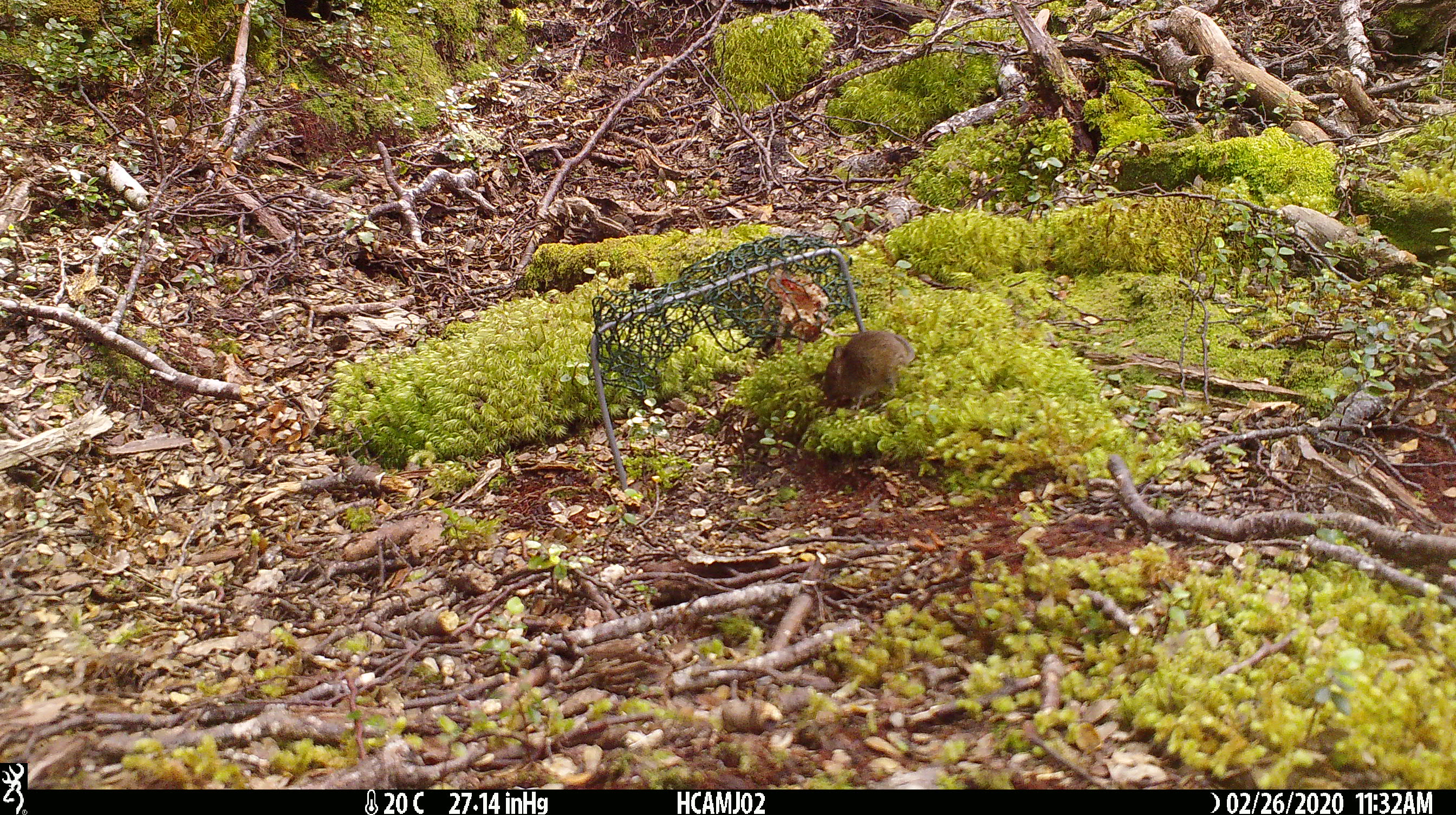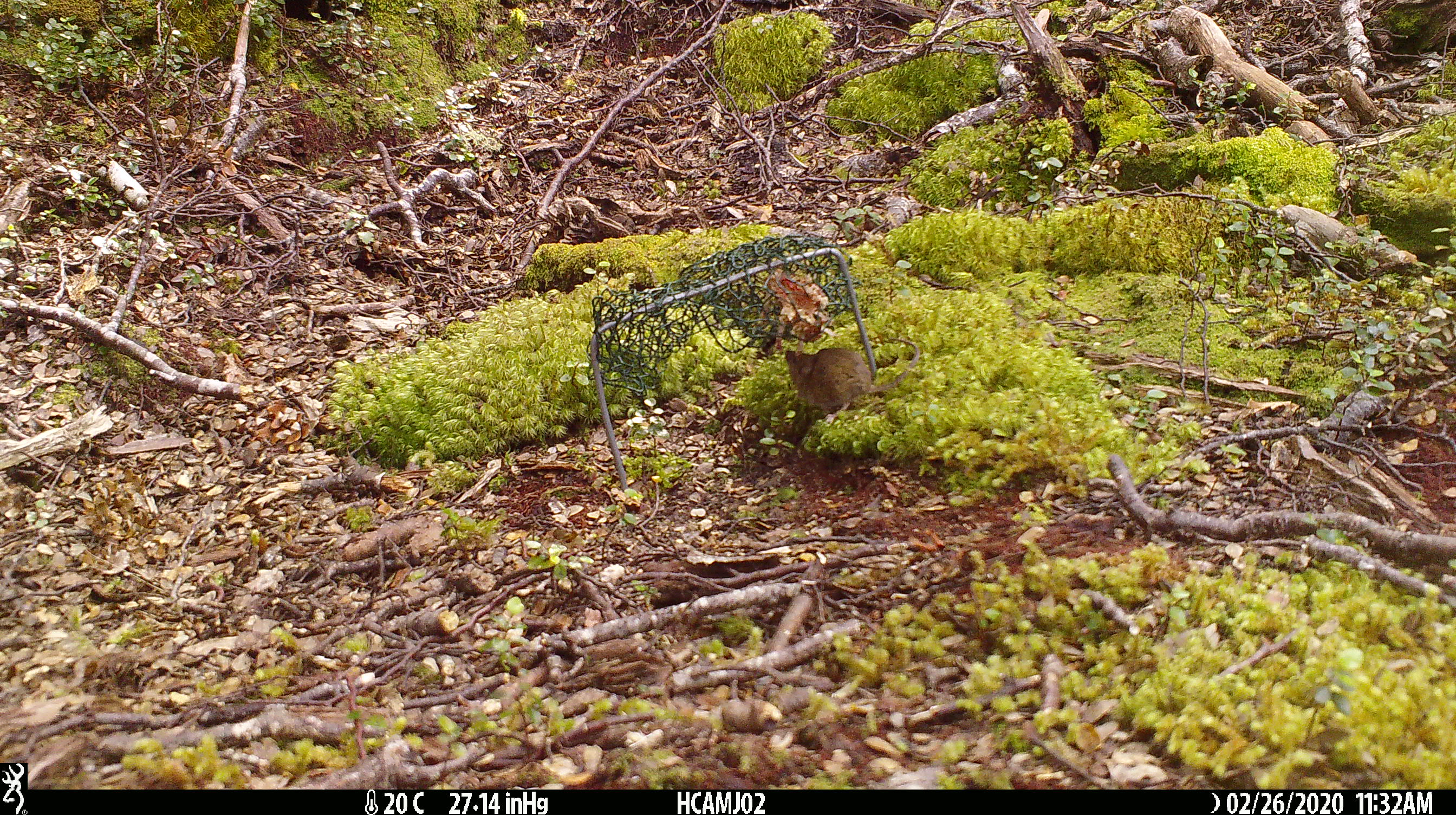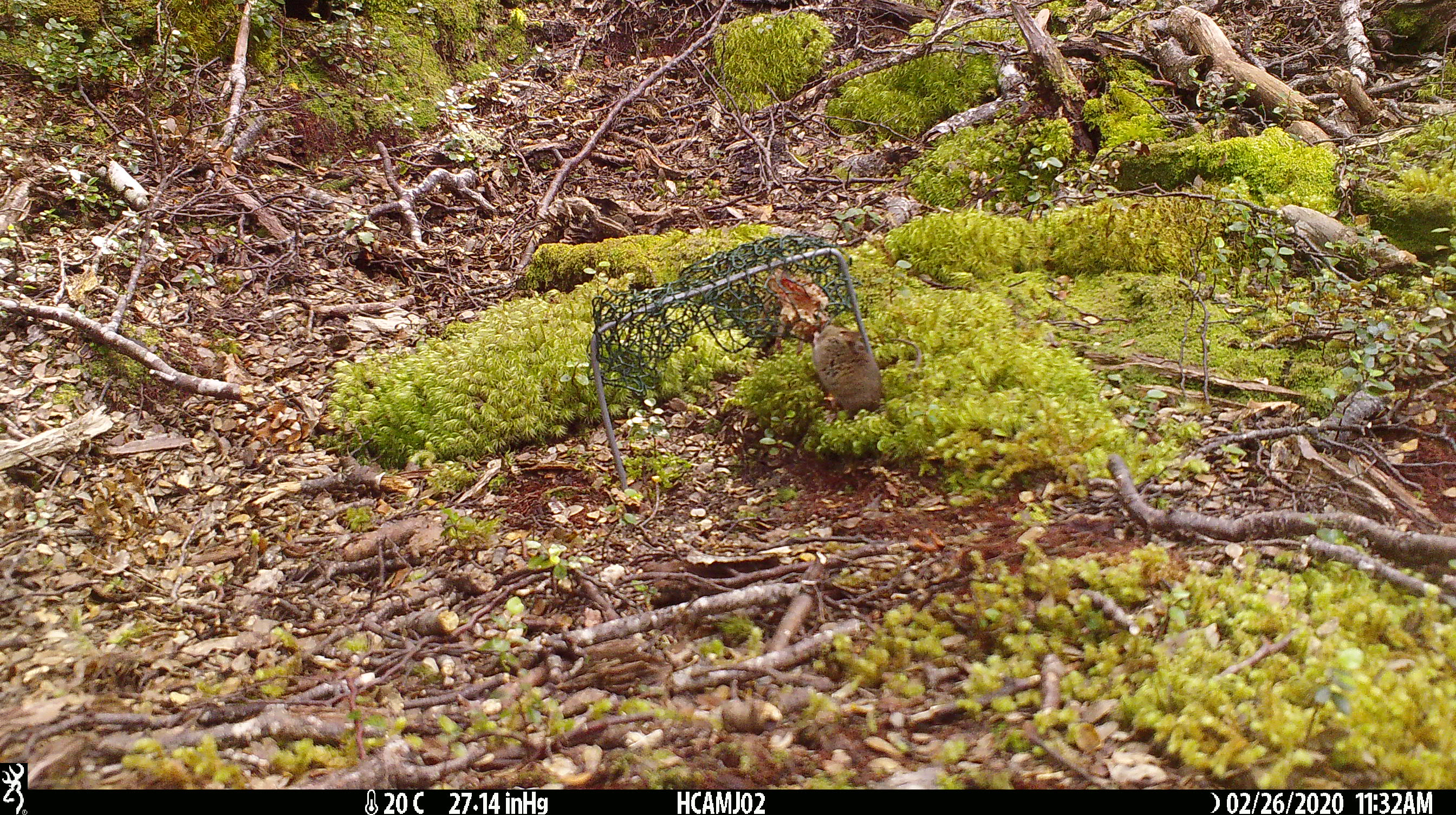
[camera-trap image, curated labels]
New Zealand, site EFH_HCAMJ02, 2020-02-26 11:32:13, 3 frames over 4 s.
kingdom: Animalia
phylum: Chordata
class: Mammalia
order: Rodentia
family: Muridae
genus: Mus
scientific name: Mus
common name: mouse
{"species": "mouse (Mus)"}